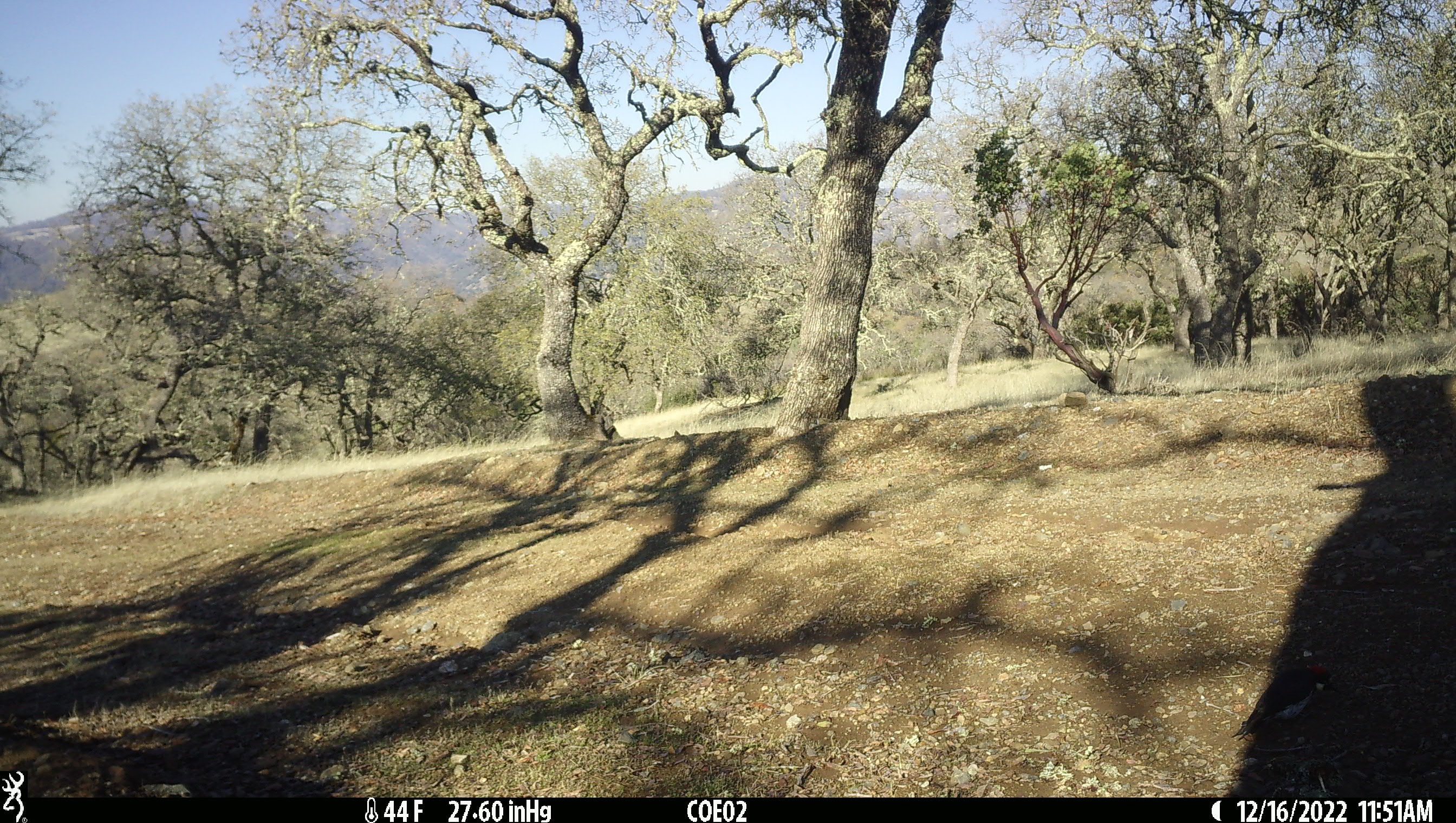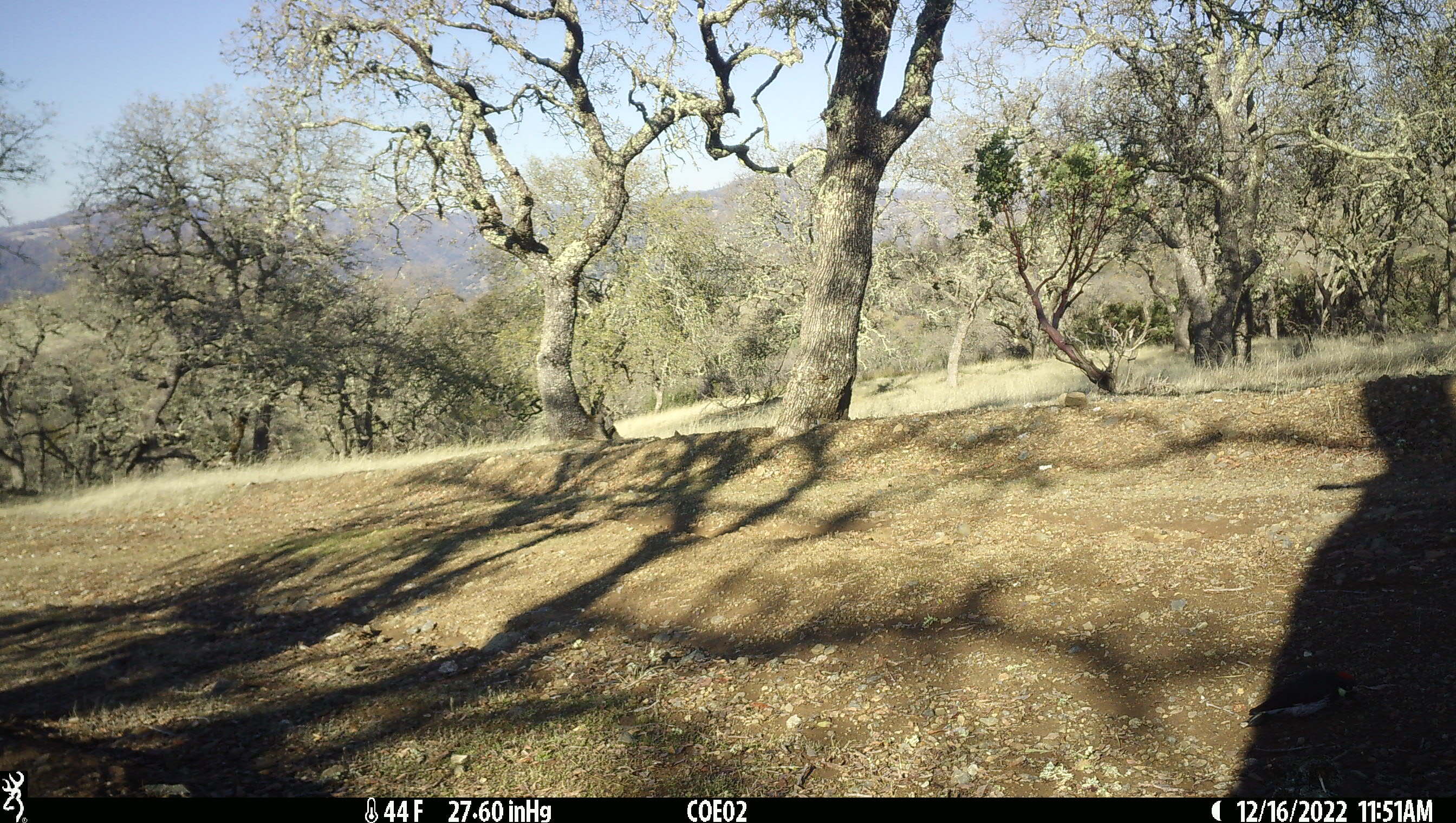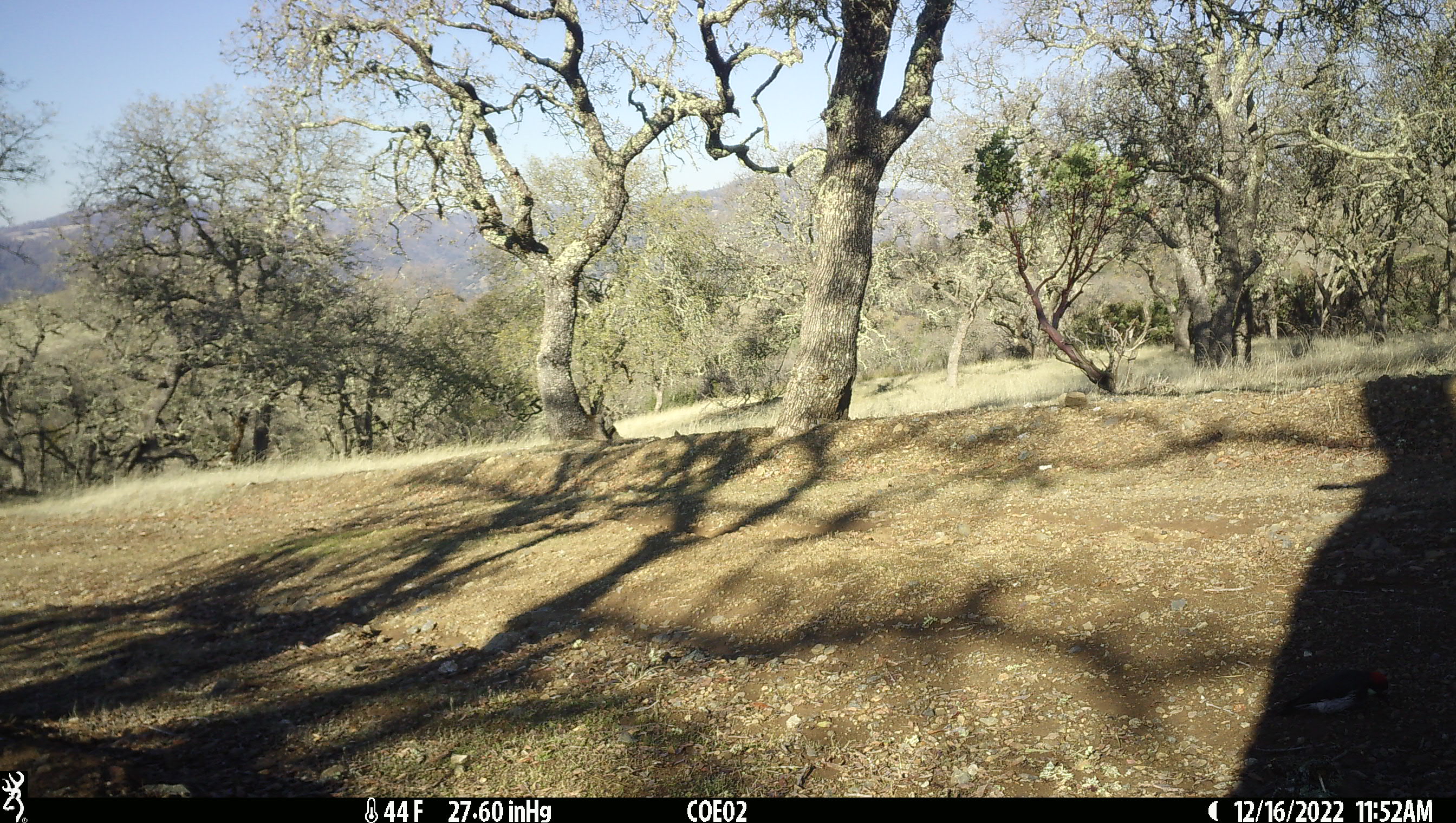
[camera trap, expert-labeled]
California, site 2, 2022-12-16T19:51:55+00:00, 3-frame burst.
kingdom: Animalia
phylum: Chordata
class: Aves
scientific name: Aves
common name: bird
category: unknown bird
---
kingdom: Animalia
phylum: Chordata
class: Aves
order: Piciformes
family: Picidae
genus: Melanerpes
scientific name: Melanerpes formicivorus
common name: acorn woodpecker